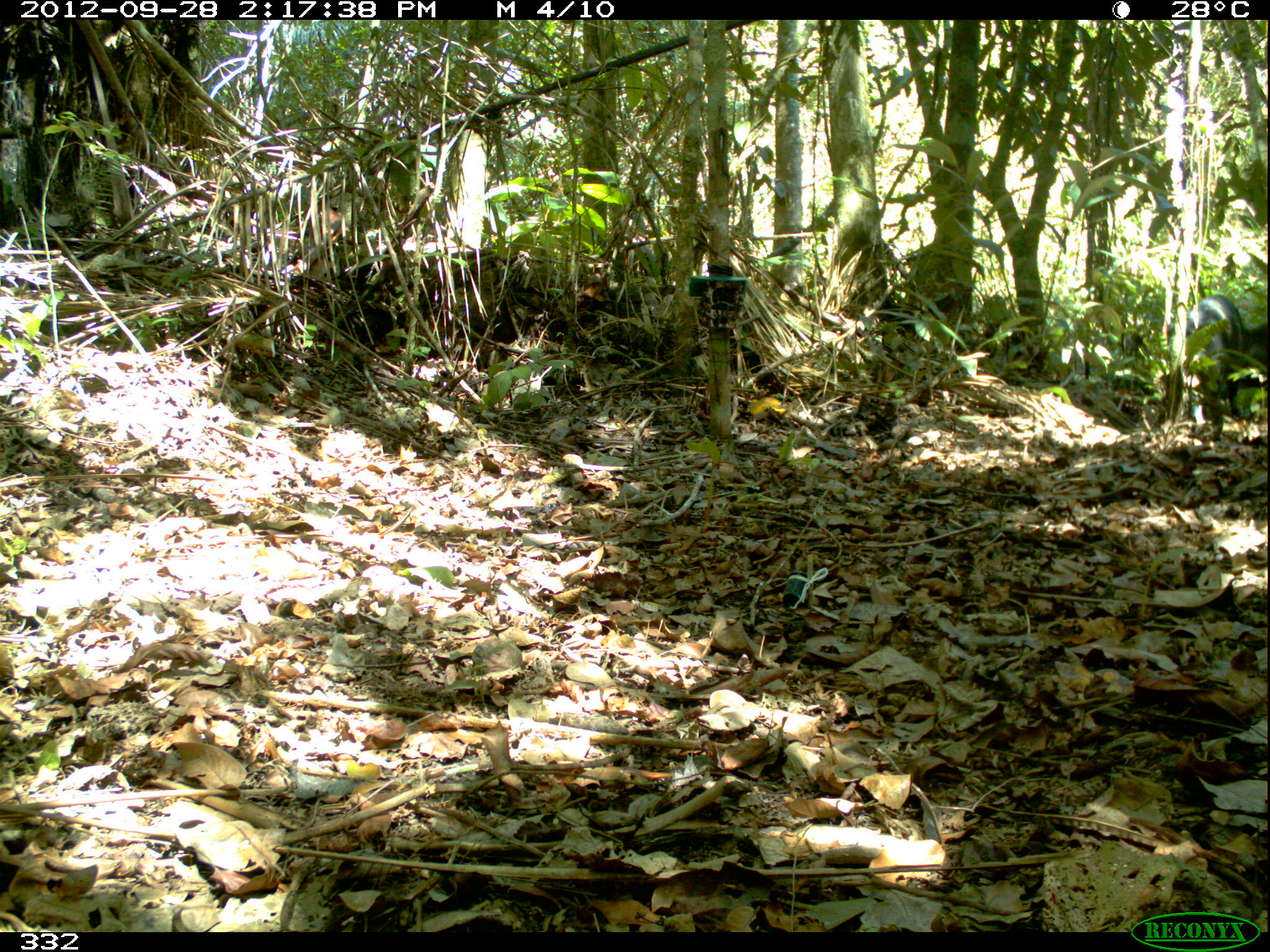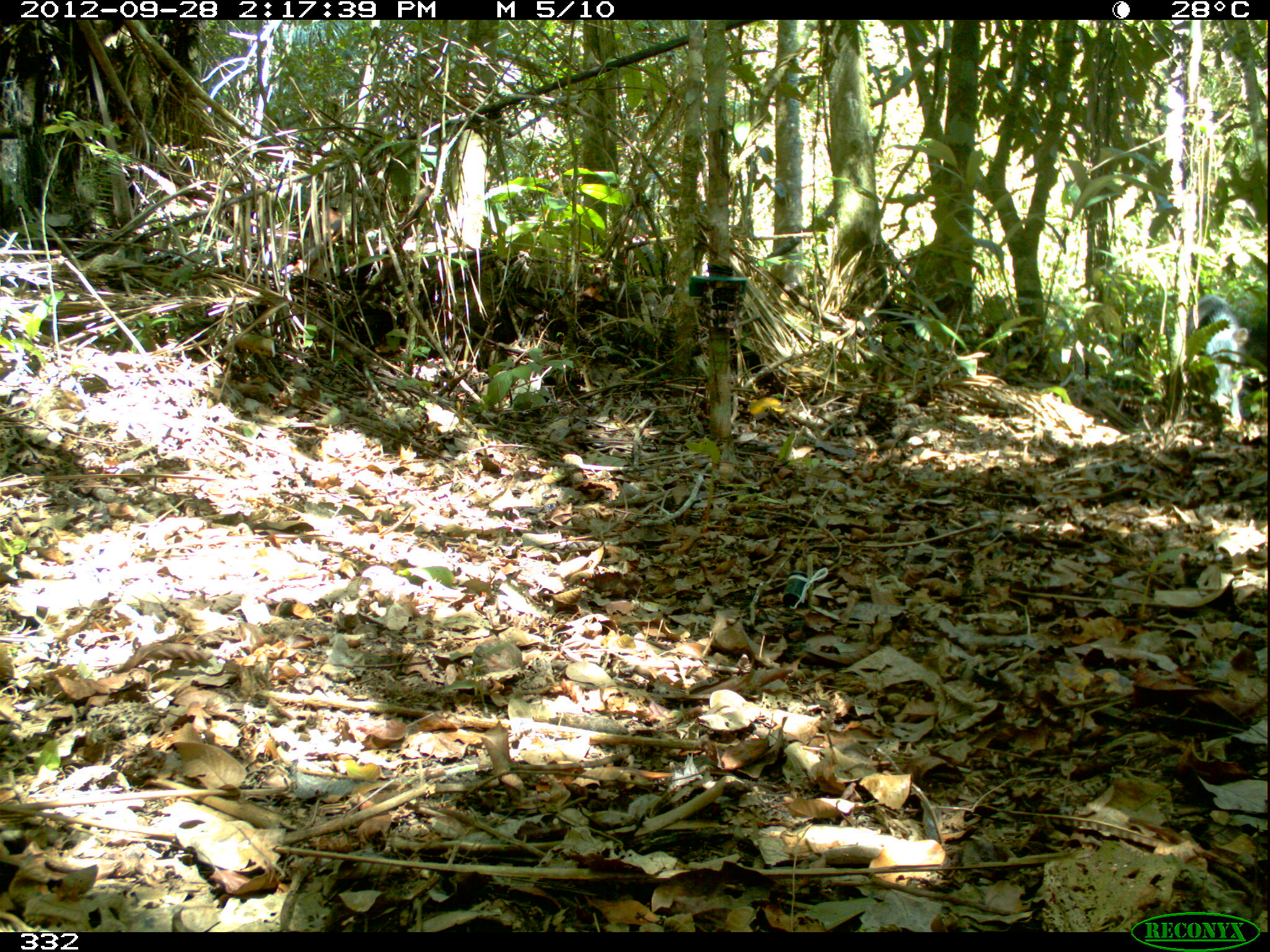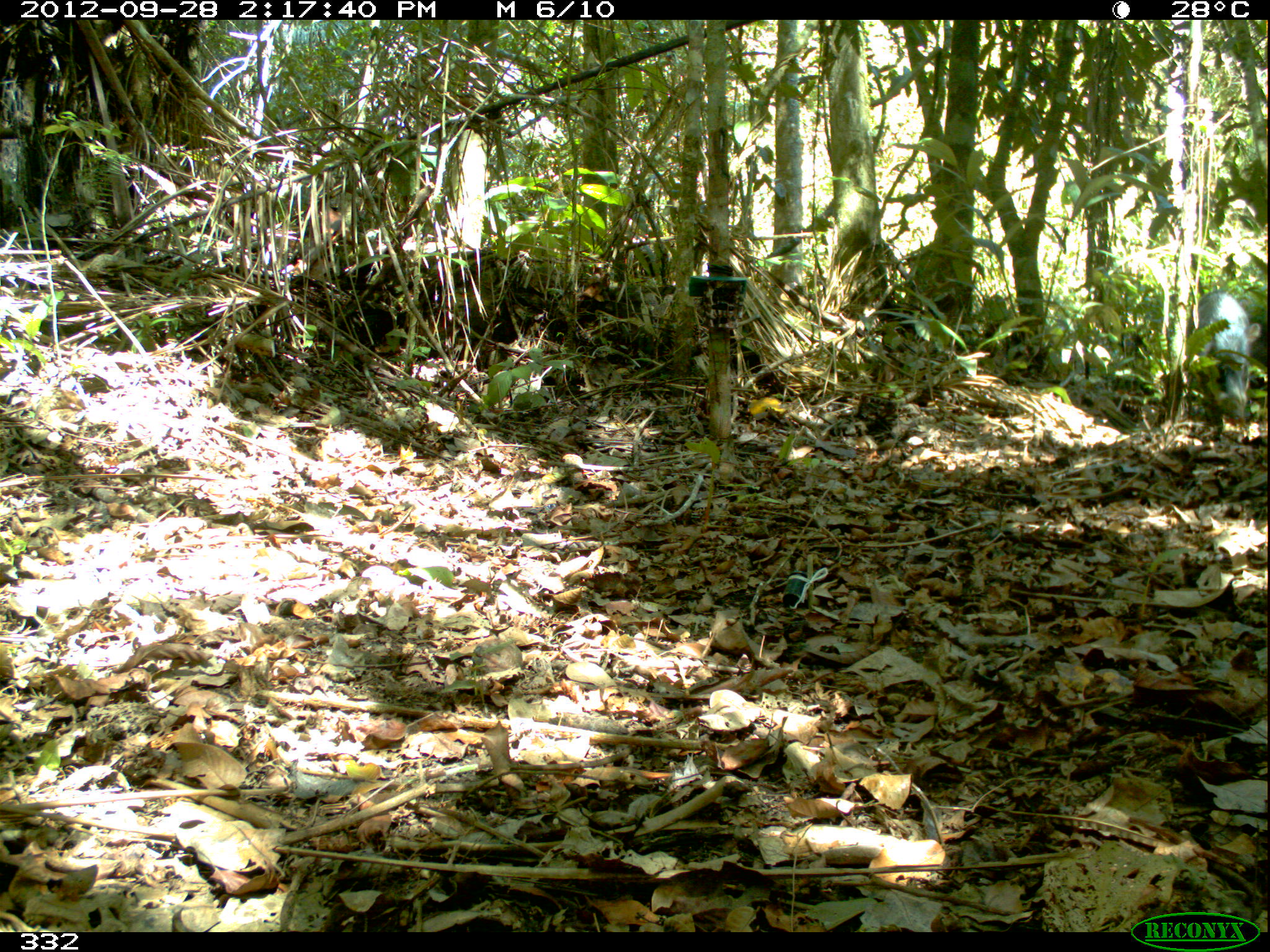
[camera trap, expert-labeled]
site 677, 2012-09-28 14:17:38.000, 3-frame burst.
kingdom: Animalia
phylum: Chordata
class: Mammalia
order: Artiodactyla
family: Tayassuidae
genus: Tayassu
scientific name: Tayassu pecari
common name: white-lipped peccary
Tayassu pecari (white-lipped peccary).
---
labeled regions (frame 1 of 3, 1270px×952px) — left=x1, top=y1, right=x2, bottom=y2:
tayassu pecari: left=1122, top=292, right=1245, bottom=440; left=1238, top=319, right=1270, bottom=389